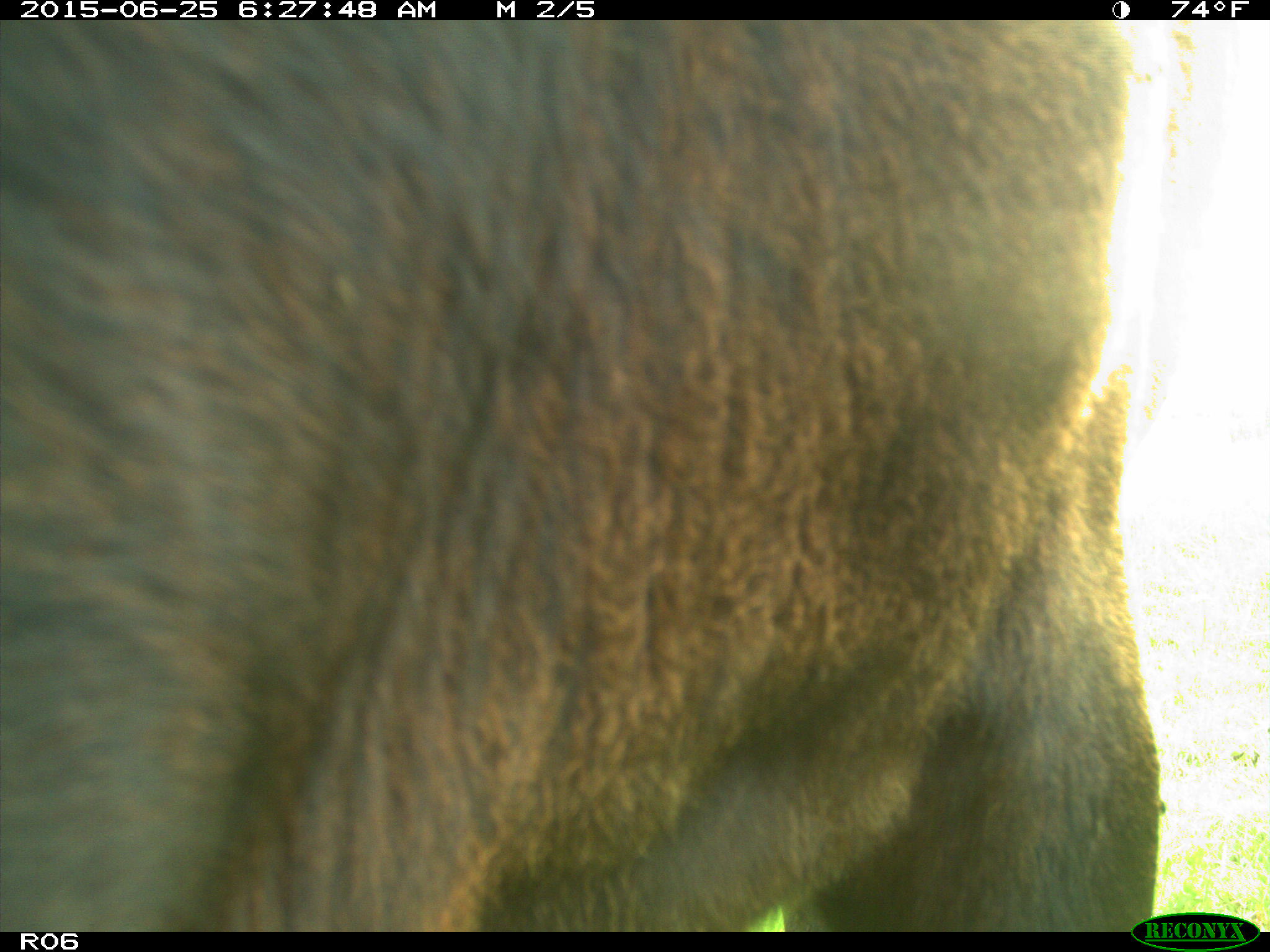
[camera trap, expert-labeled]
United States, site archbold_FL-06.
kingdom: Animalia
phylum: Chordata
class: Mammalia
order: Artiodactyla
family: Bovidae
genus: Bos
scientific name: Bos taurus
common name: domestic cow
Bos taurus (domestic cow).